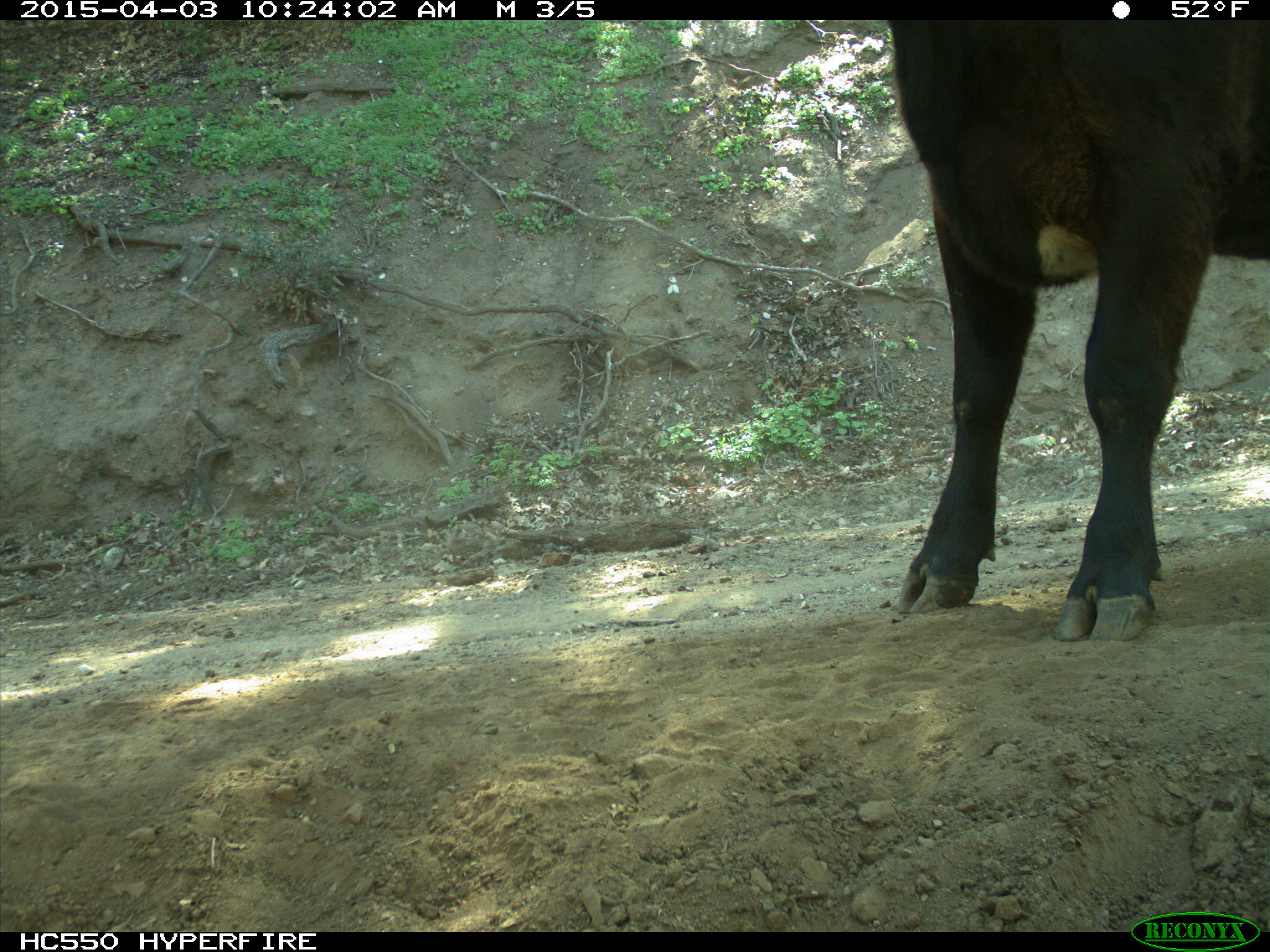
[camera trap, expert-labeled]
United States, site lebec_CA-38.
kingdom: Animalia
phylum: Chordata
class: Mammalia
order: Artiodactyla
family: Bovidae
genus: Bos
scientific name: Bos taurus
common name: domestic cow